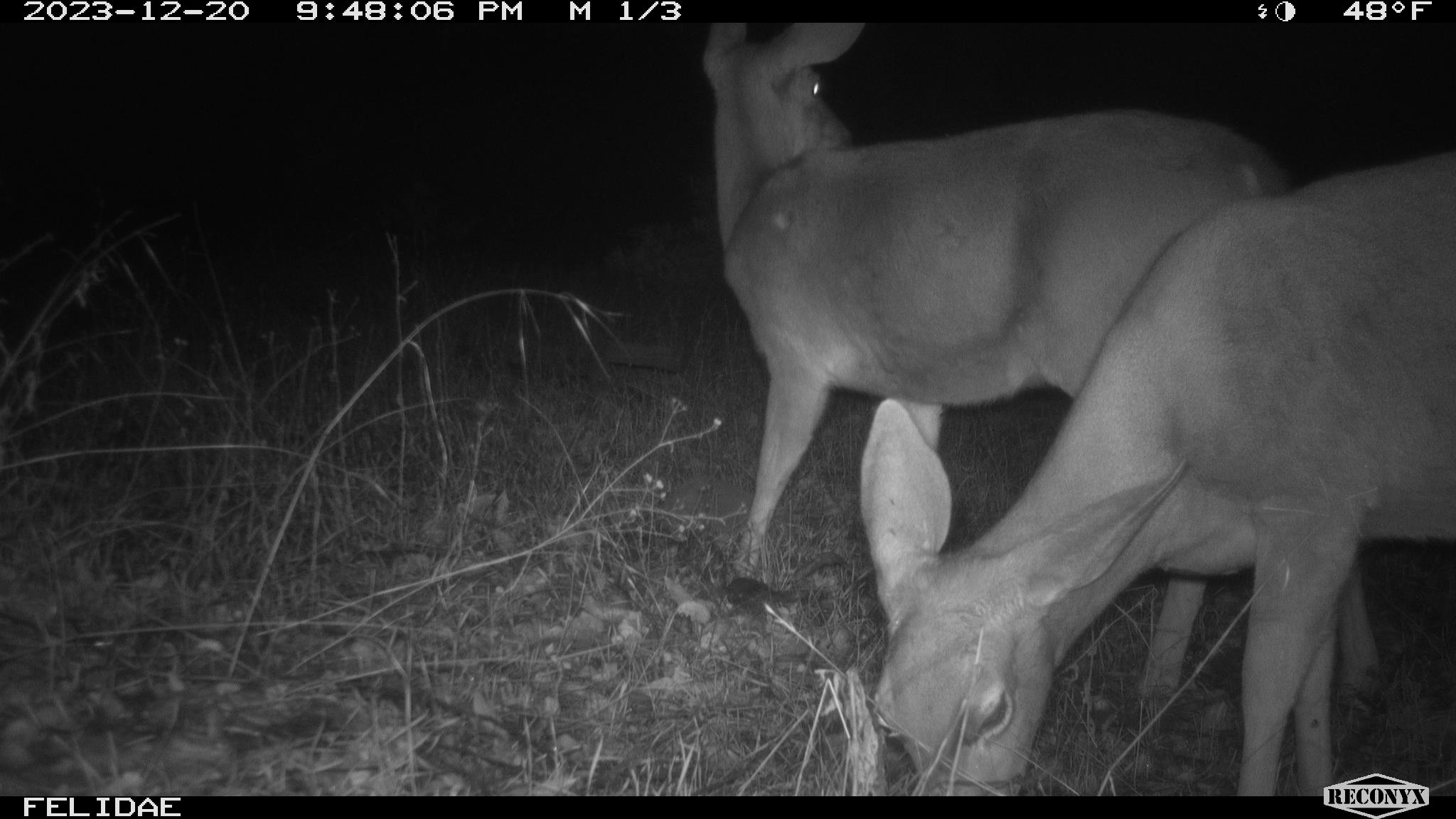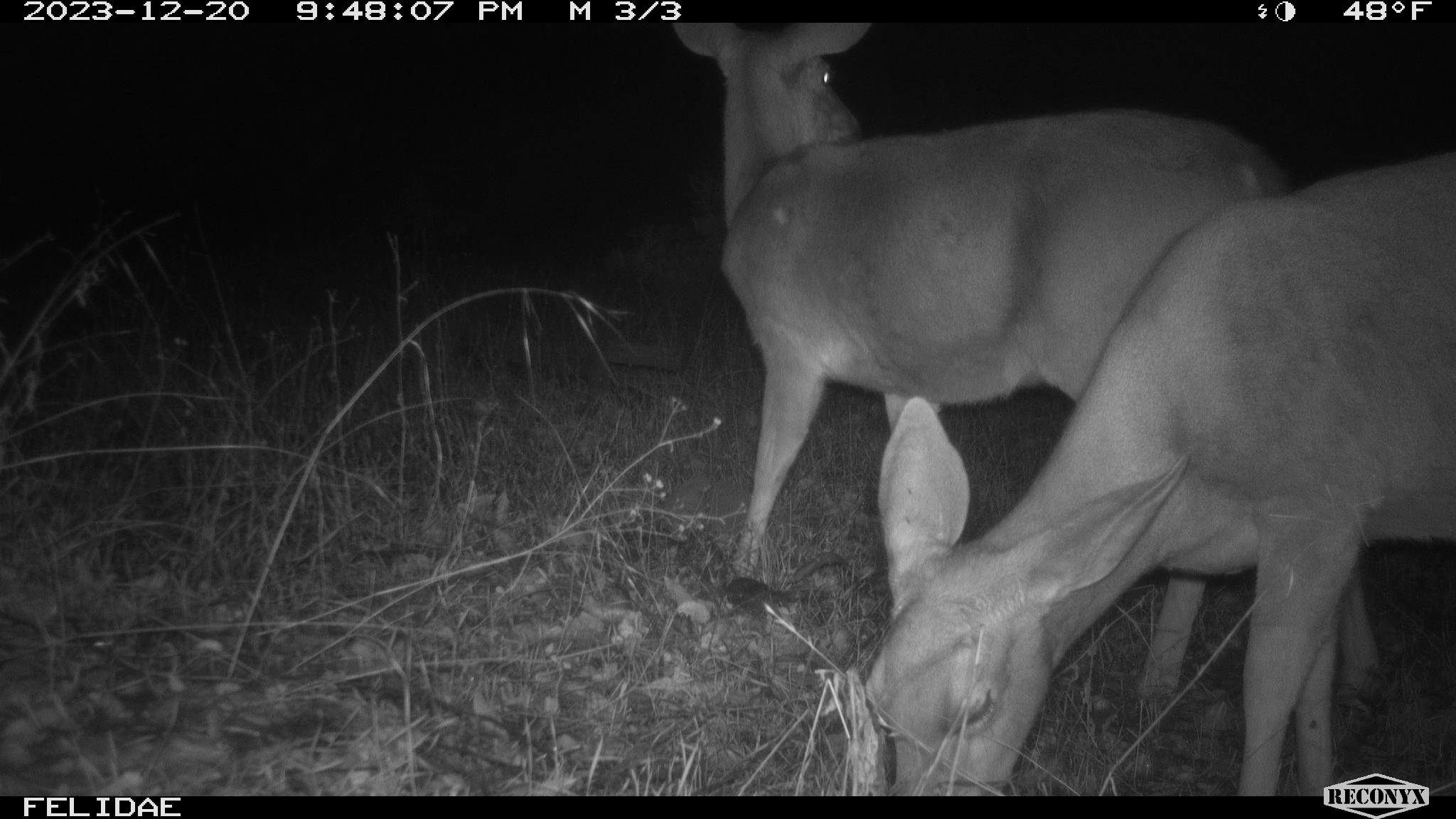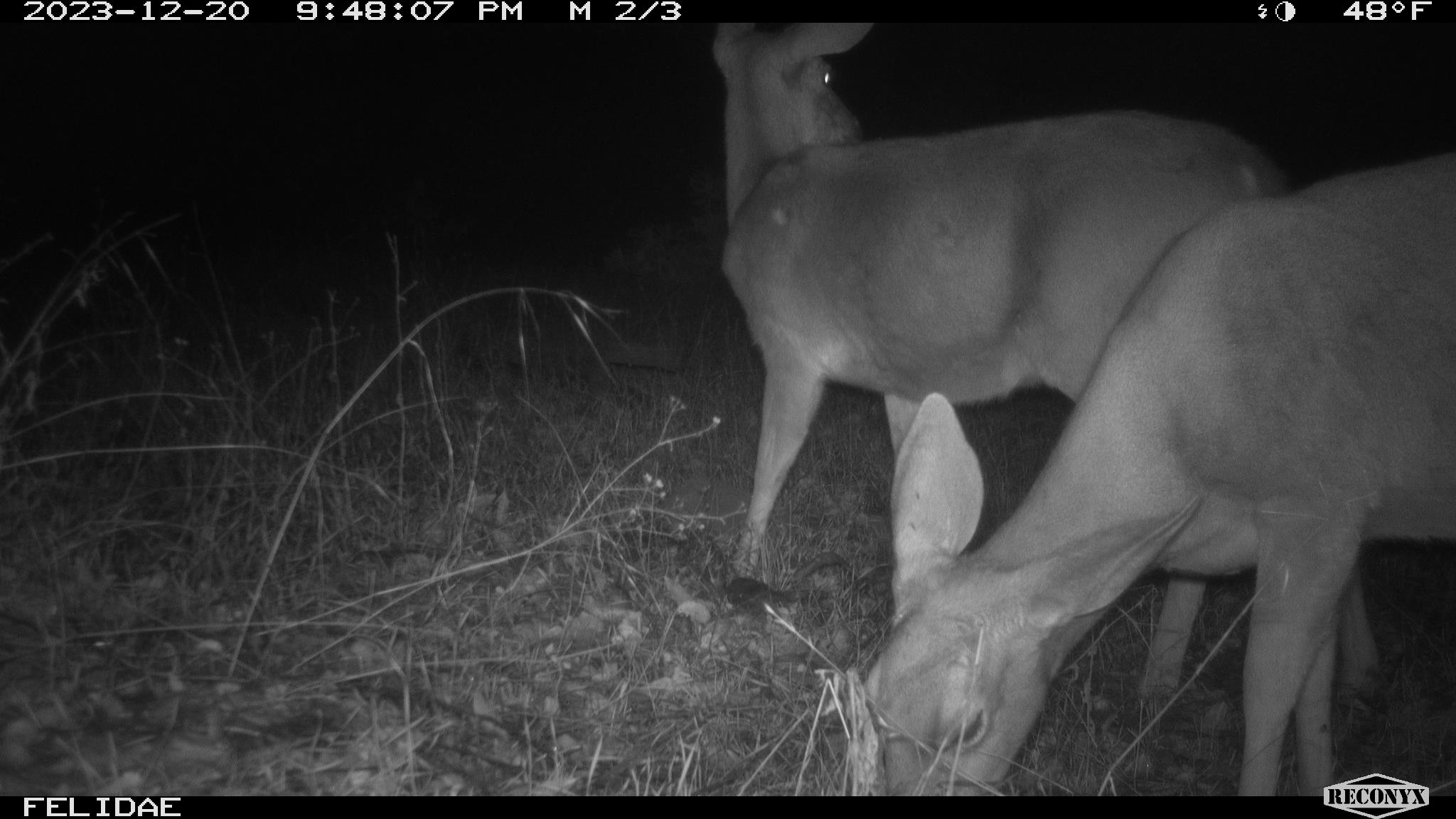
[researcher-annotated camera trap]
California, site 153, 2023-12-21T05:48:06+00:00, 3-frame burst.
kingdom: Animalia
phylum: Chordata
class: Mammalia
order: Artiodactyla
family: Cervidae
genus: Odocoileus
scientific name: Odocoileus hemionus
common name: mule deer